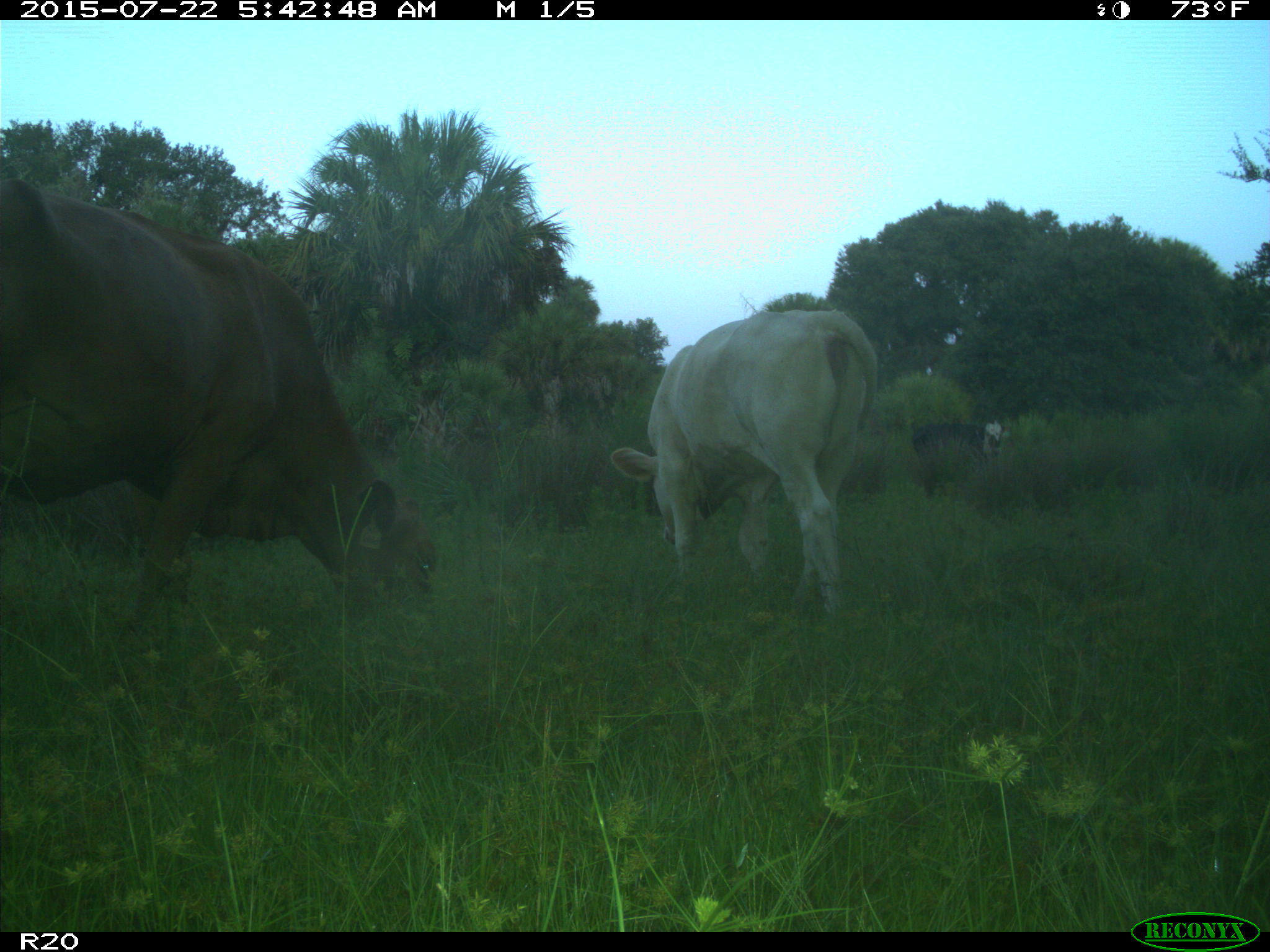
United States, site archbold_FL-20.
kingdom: Animalia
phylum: Chordata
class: Mammalia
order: Artiodactyla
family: Bovidae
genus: Bos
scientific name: Bos taurus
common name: domestic cow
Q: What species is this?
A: Bos taurus (domestic cow).